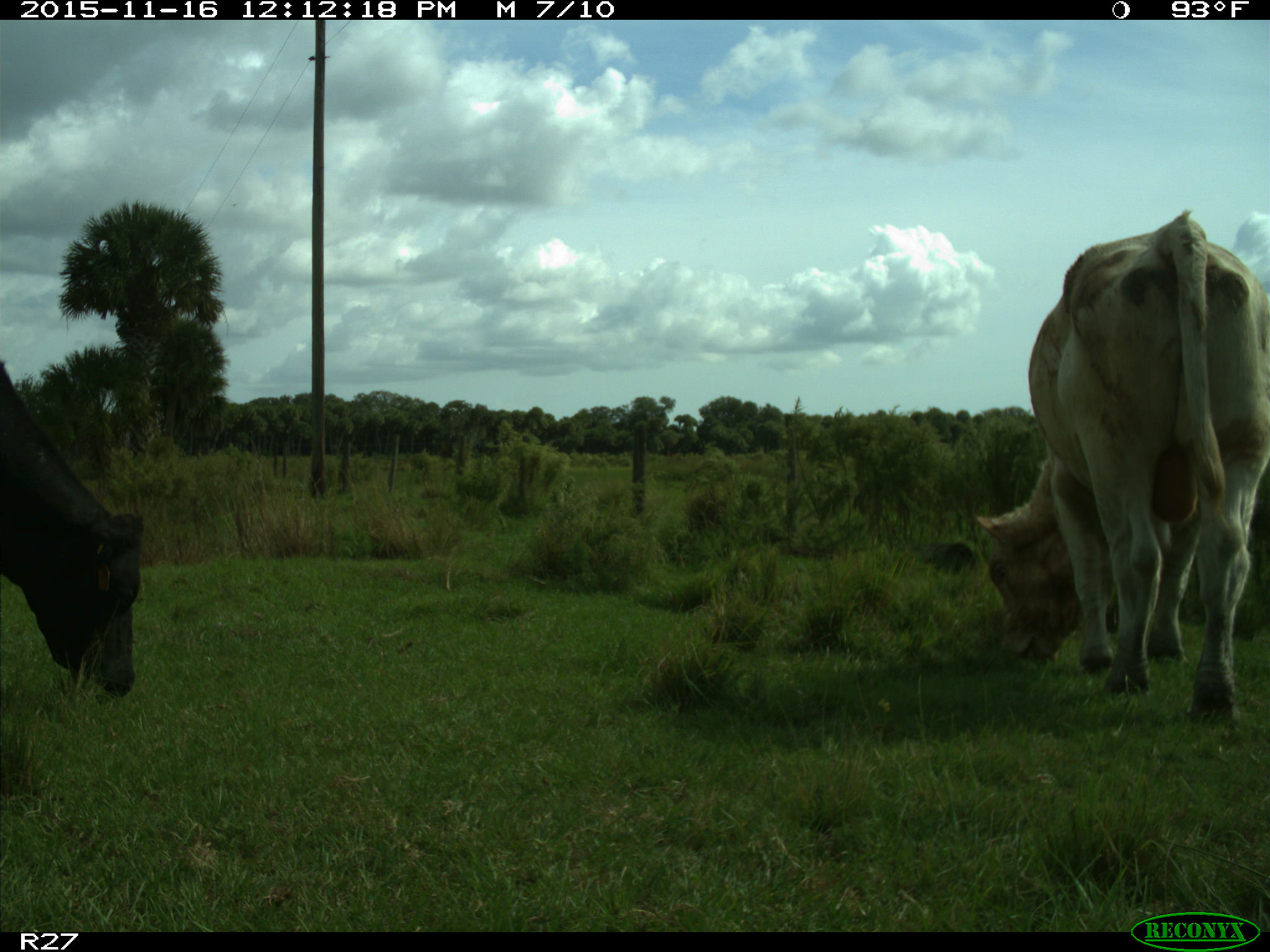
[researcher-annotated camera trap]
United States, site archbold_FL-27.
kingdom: Animalia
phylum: Chordata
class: Mammalia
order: Artiodactyla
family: Bovidae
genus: Bos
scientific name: Bos taurus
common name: domestic cow